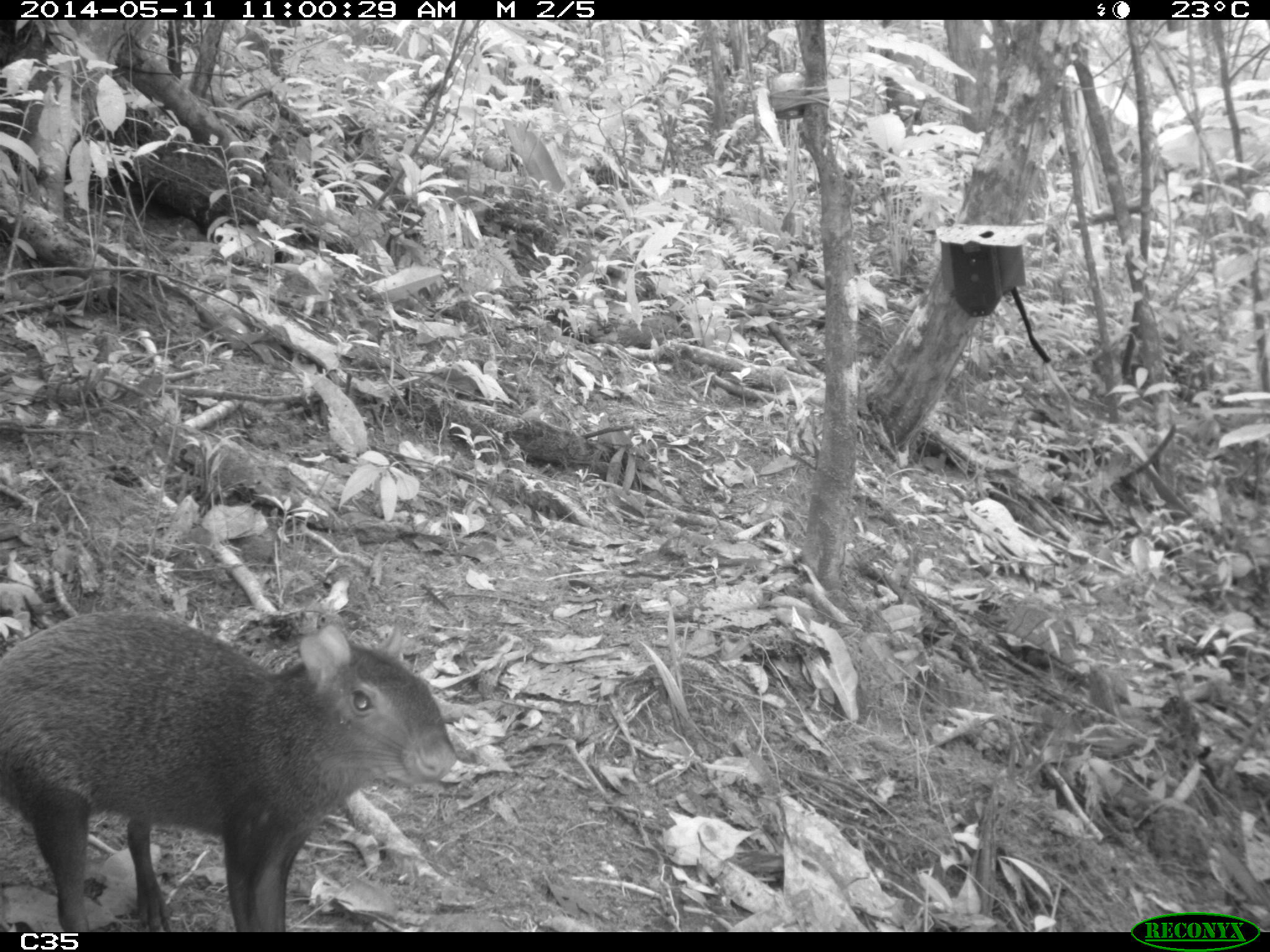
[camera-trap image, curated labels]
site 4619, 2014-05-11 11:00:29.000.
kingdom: Animalia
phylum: Chordata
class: Mammalia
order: Rodentia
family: Dasyproctidae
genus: Dasyprocta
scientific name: Dasyprocta leporina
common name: red-rumped agouti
Dasyprocta leporina (red-rumped agouti), count 1, age adult, sex male.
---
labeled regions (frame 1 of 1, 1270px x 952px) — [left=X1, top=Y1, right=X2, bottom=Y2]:
dasyprocta leporina: [left=2, top=595, right=459, bottom=923]